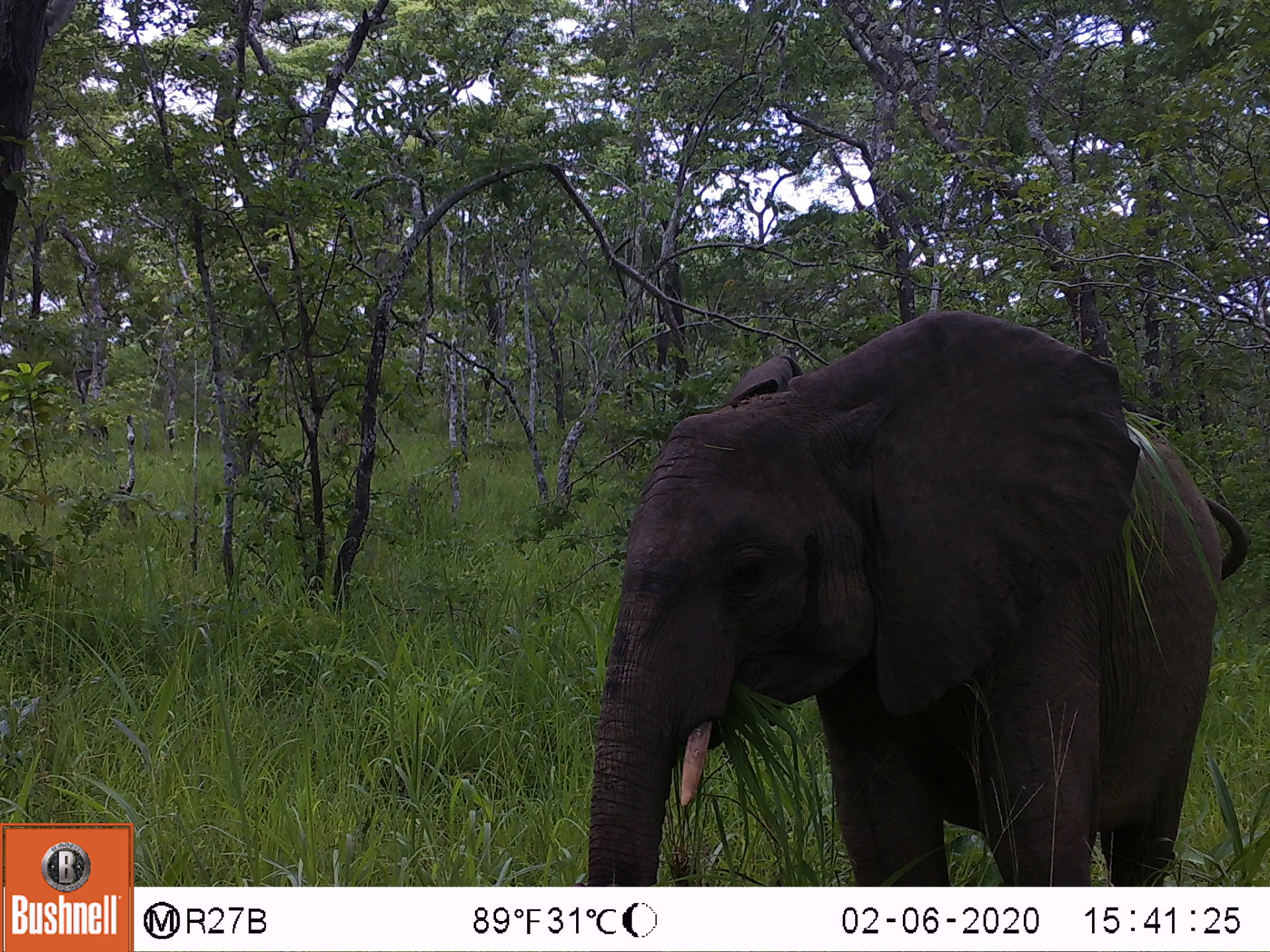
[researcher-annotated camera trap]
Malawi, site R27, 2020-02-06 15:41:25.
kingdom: Animalia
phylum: Chordata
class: Mammalia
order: Proboscidea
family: Elephantidae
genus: Loxodonta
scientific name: Loxodonta africana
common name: african savanna elephant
African savanna elephant (Loxodonta africana), count 1.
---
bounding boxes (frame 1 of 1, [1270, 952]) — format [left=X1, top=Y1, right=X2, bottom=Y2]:
african savanna elephant: [left=579, top=299, right=1255, bottom=885]